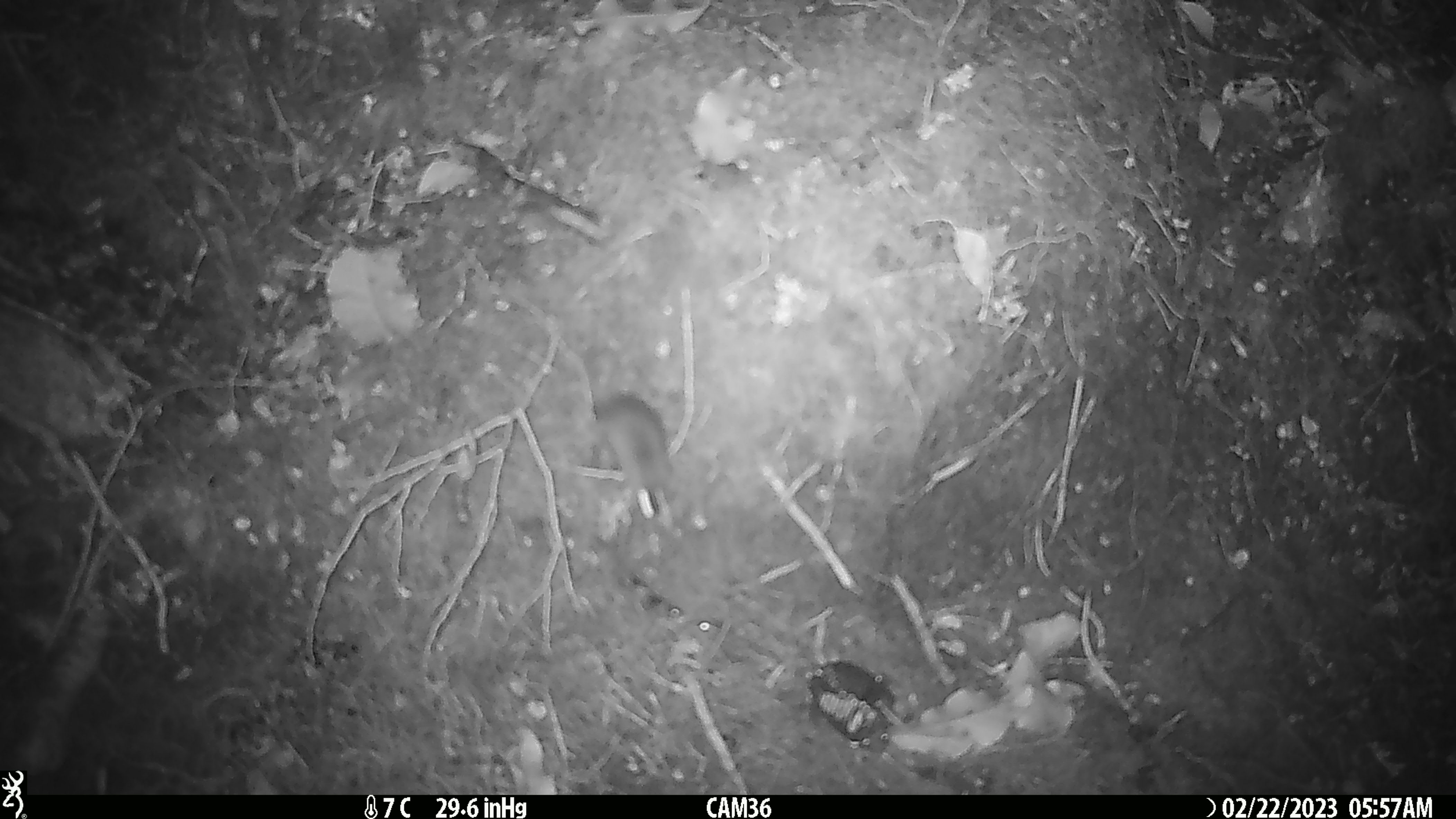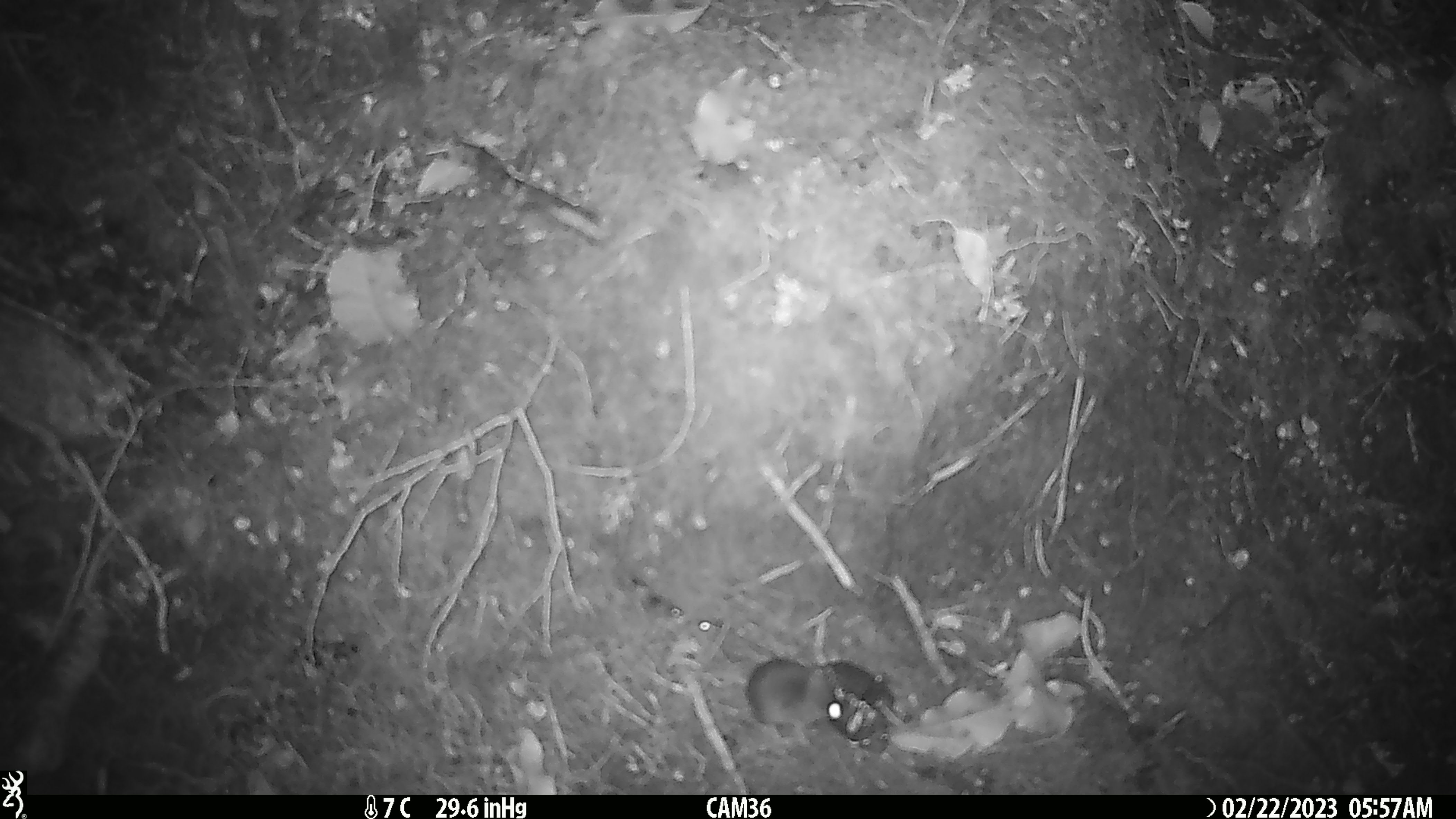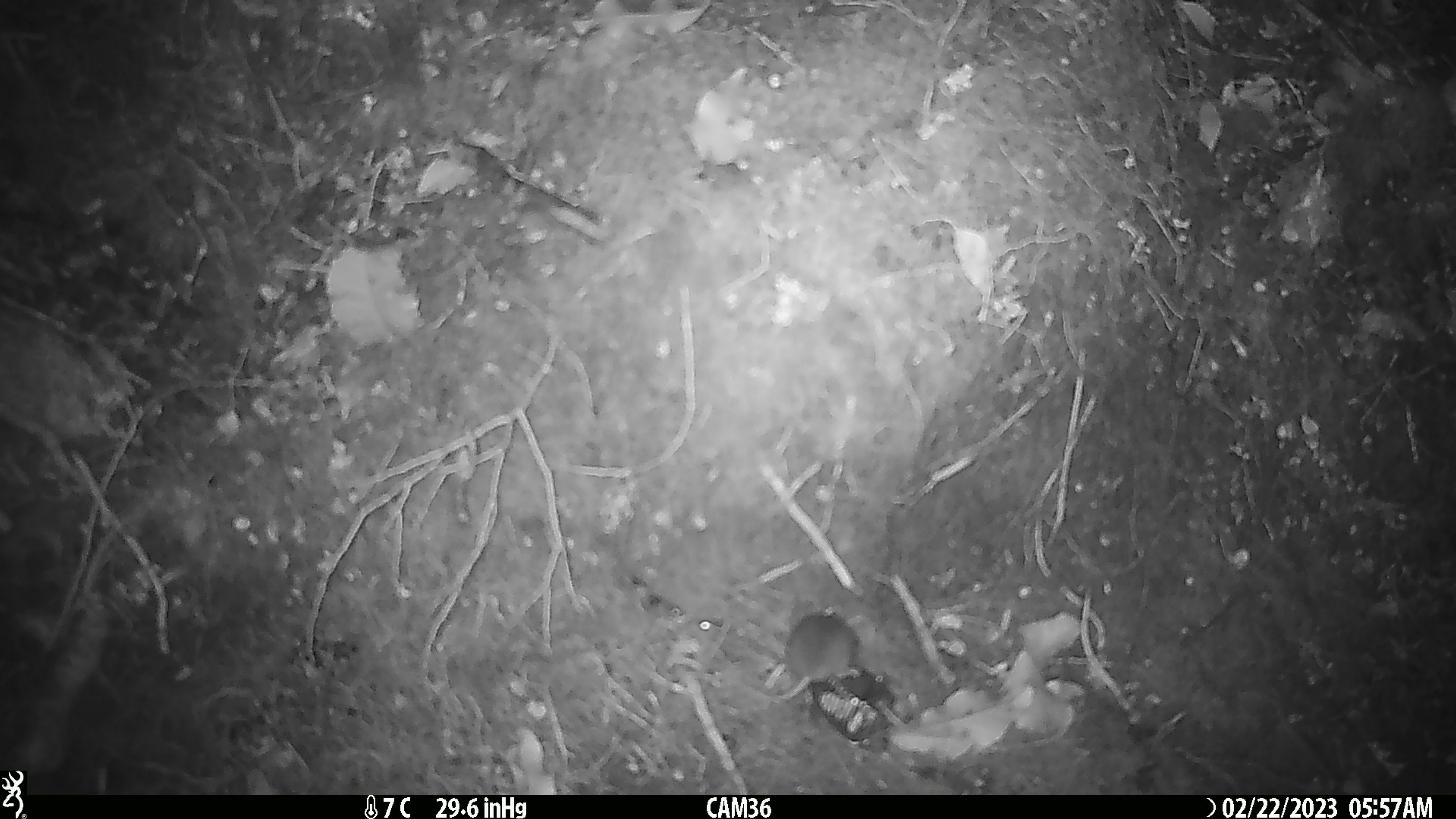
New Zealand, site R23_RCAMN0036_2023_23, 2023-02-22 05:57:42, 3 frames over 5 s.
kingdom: Animalia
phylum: Chordata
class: Mammalia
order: Rodentia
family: Muridae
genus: Mus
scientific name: Mus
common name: mouse